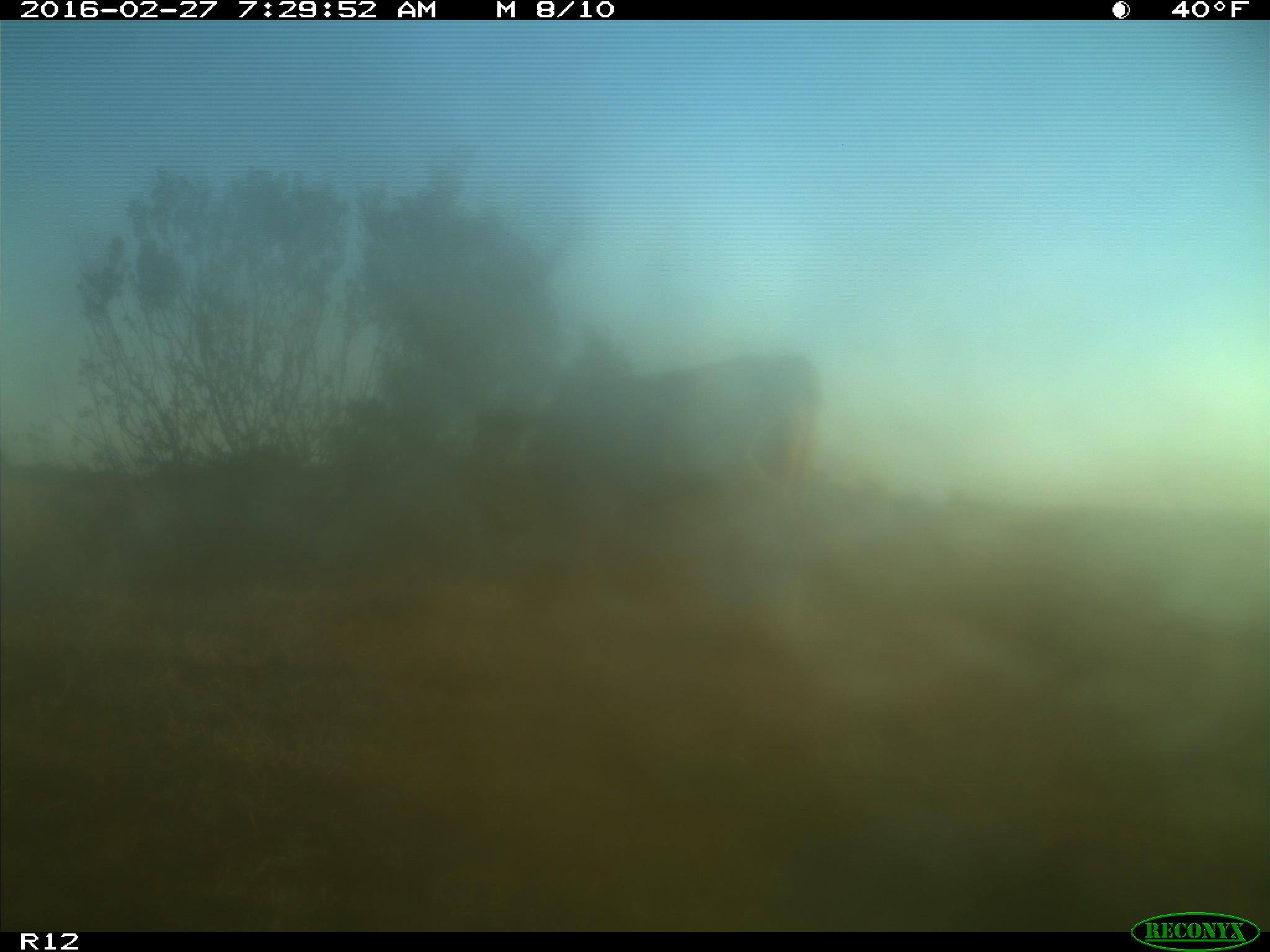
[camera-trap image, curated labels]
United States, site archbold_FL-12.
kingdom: Animalia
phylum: Chordata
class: Mammalia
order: Artiodactyla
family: Bovidae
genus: Bos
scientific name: Bos taurus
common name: domestic cow